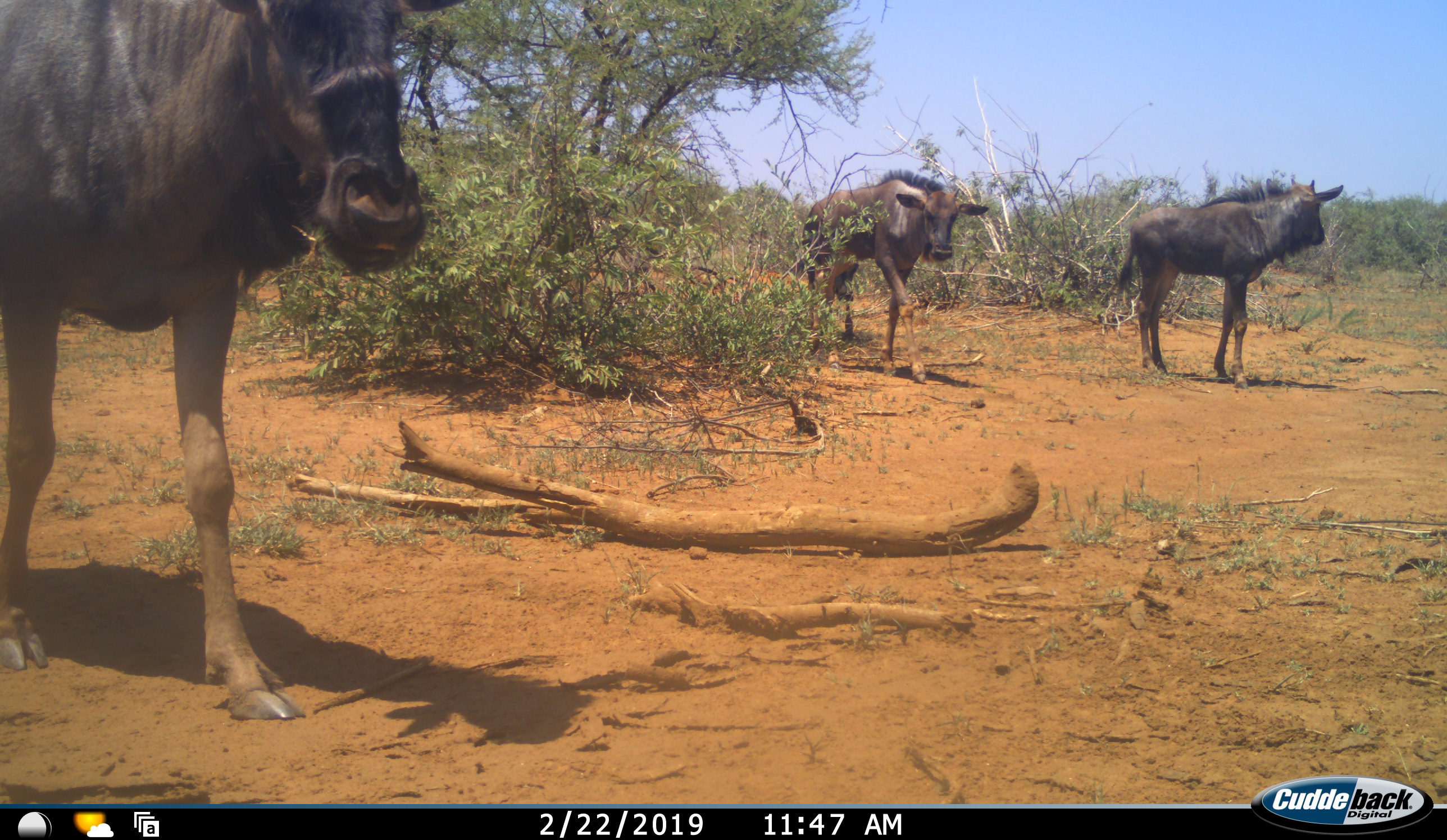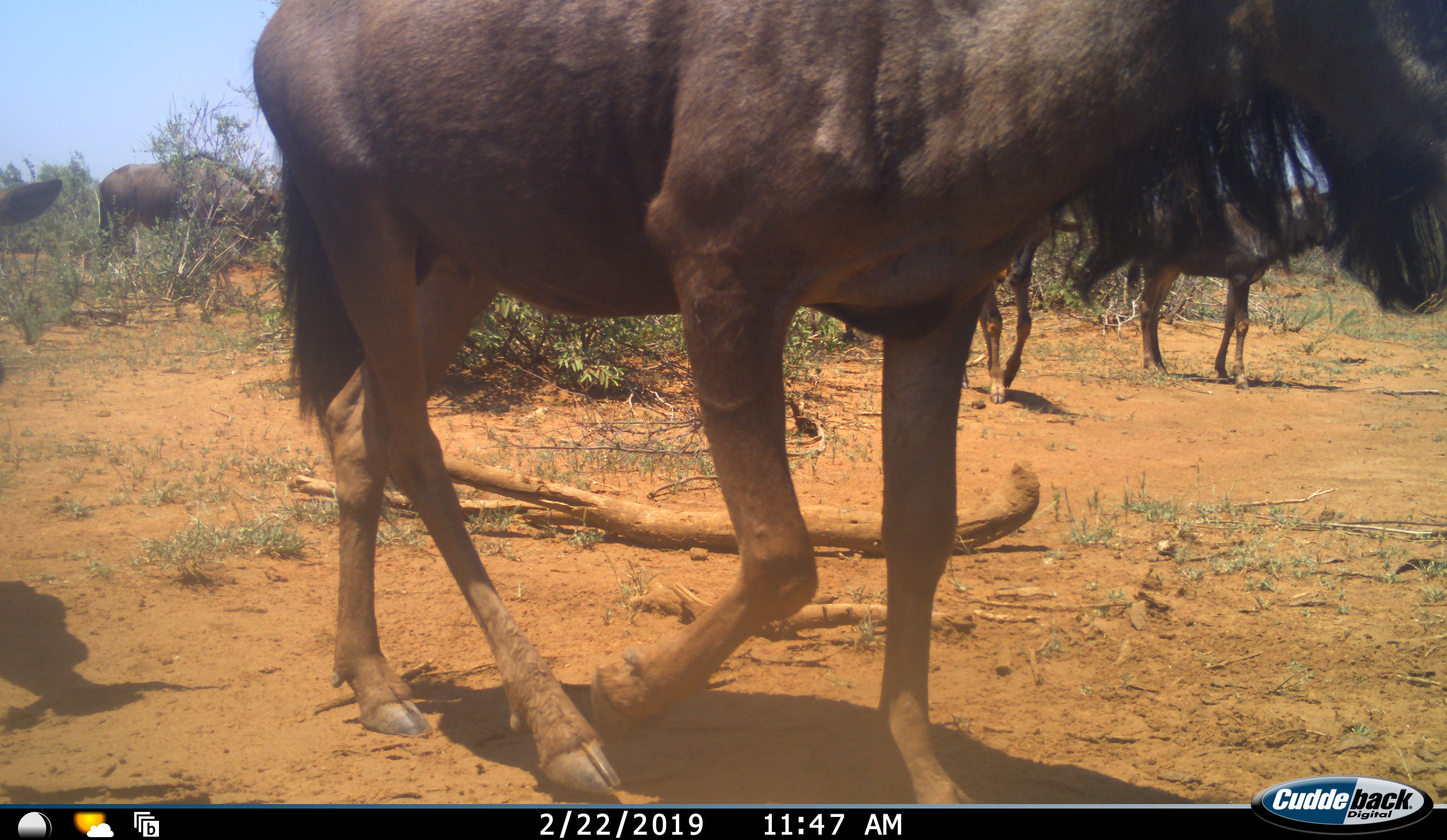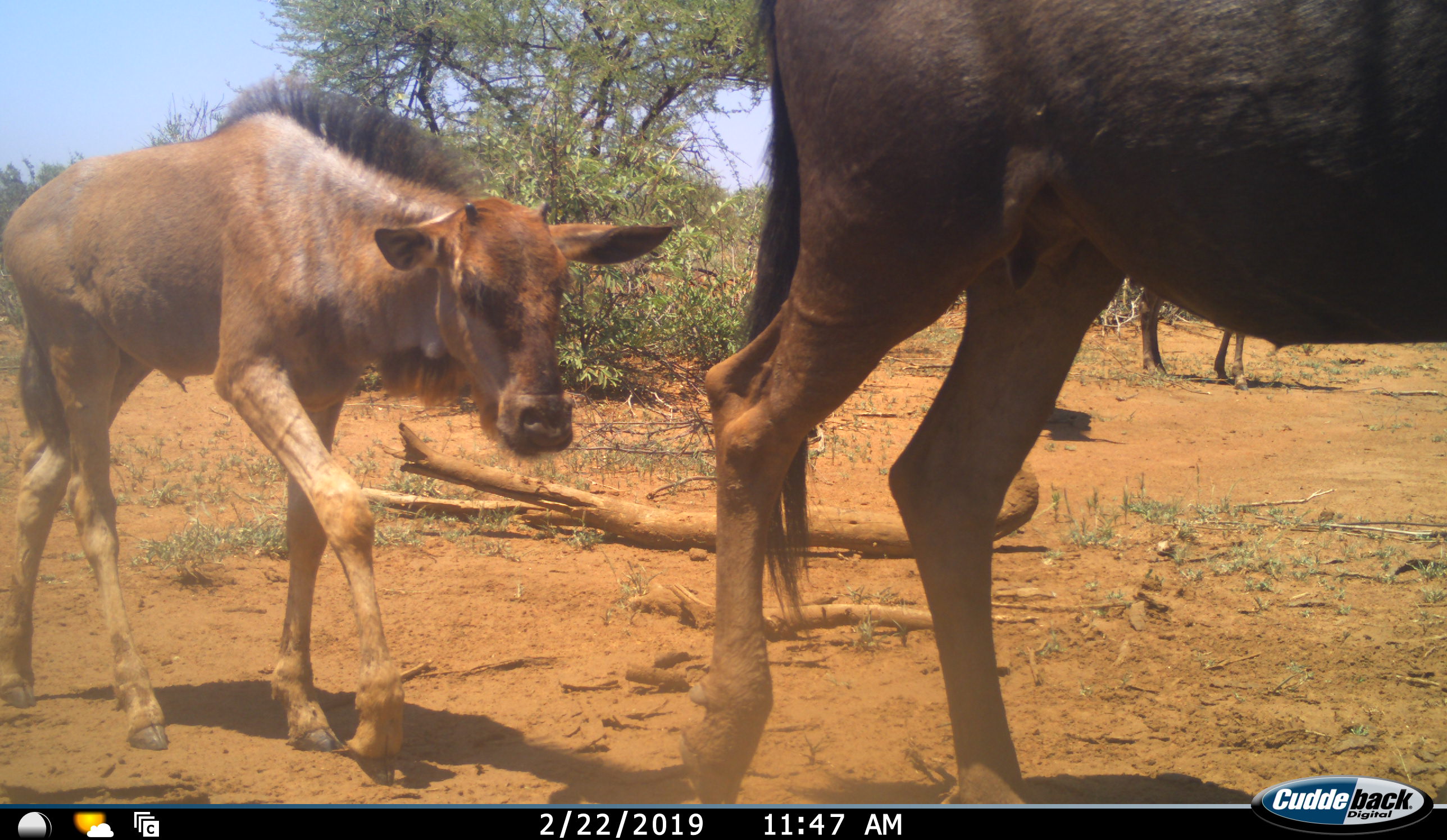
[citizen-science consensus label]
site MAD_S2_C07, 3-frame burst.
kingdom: Animalia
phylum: Chordata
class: Mammalia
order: Artiodactyla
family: Bovidae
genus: Connochaetes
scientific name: Connochaetes taurinus taurinus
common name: blue wildebeest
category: wildebeestblue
Wildebeestblue (blue wildebeest) (Connochaetes taurinus taurinus), count 5. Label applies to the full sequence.